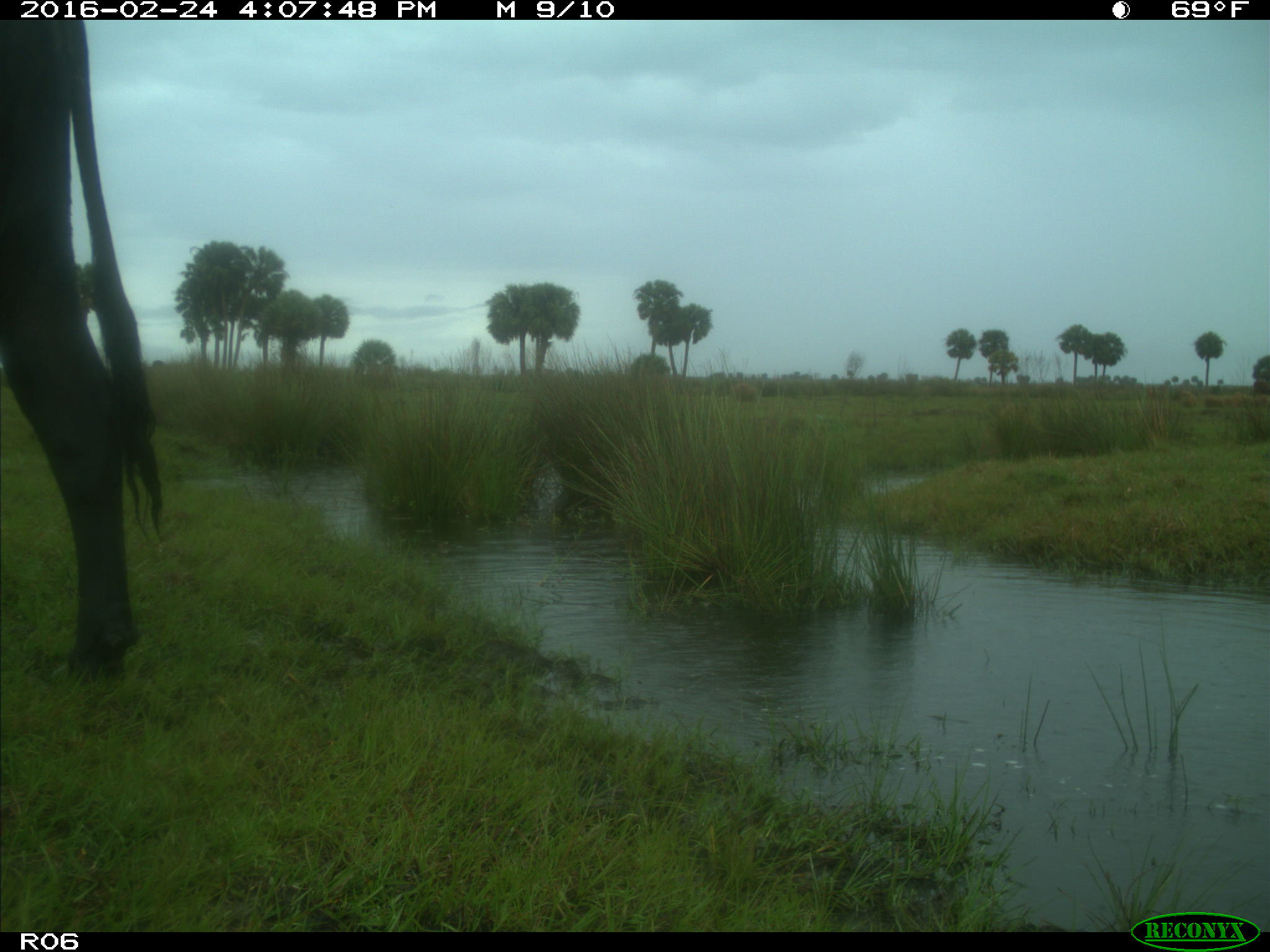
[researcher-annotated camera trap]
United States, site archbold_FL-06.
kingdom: Animalia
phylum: Chordata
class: Mammalia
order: Artiodactyla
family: Bovidae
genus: Bos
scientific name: Bos taurus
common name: domestic cow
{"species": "Bos taurus (domestic cow)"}